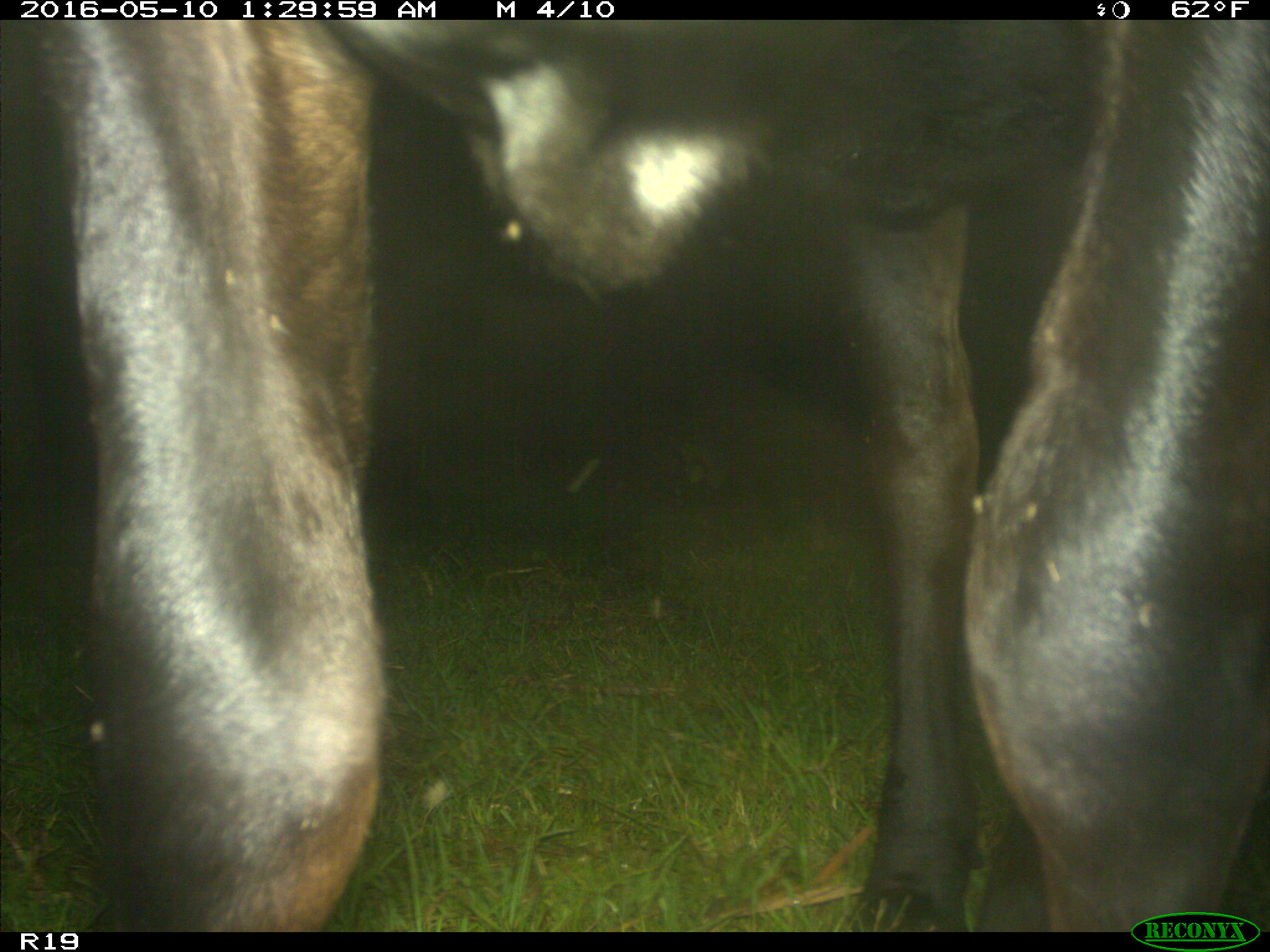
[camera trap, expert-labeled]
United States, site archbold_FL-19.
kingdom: Animalia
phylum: Chordata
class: Mammalia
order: Artiodactyla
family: Bovidae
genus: Bos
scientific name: Bos taurus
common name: domestic cow